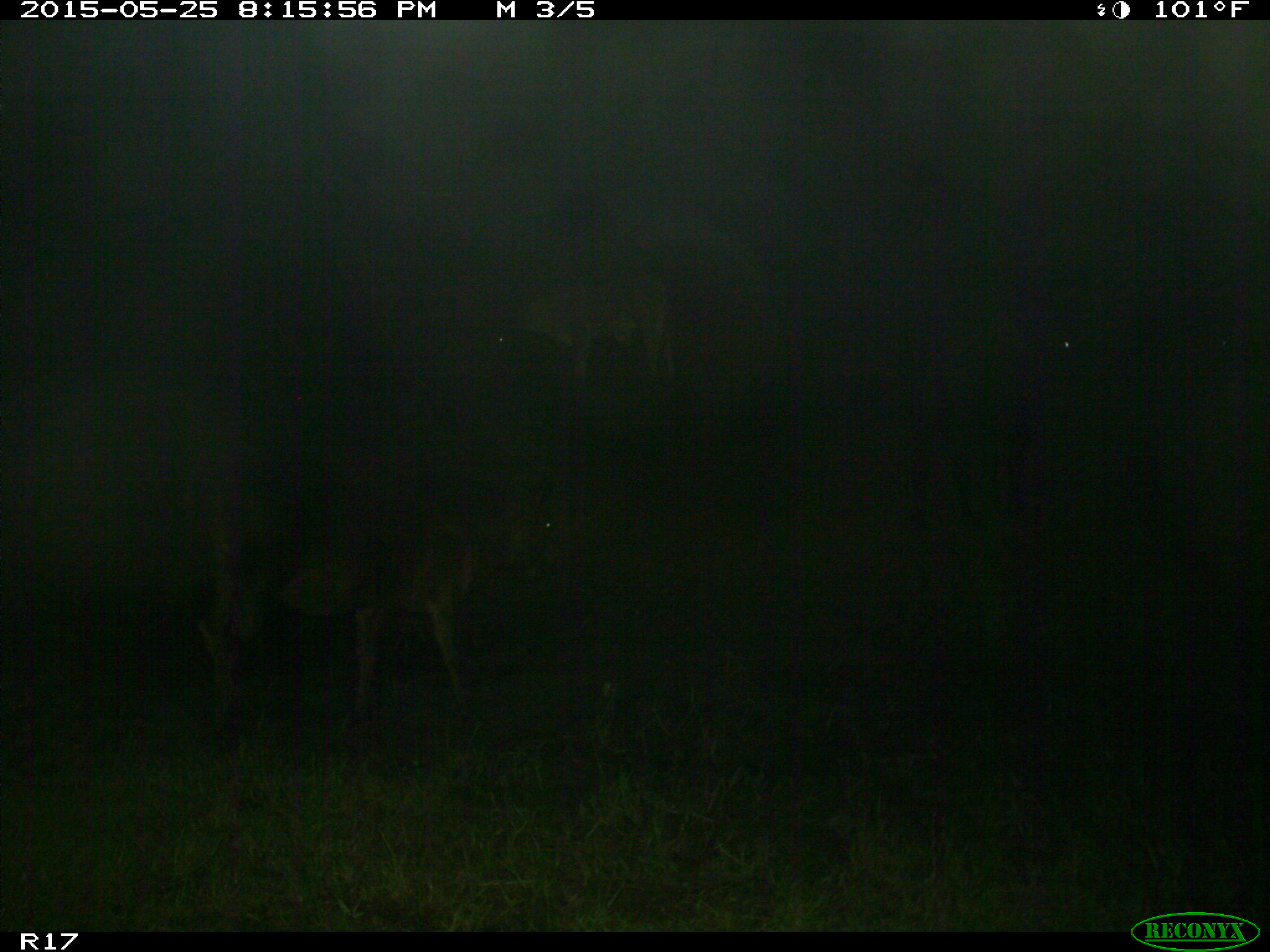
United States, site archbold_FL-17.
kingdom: Animalia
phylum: Chordata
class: Mammalia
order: Artiodactyla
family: Bovidae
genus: Bos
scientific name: Bos taurus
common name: domestic cow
Bos taurus (domestic cow).